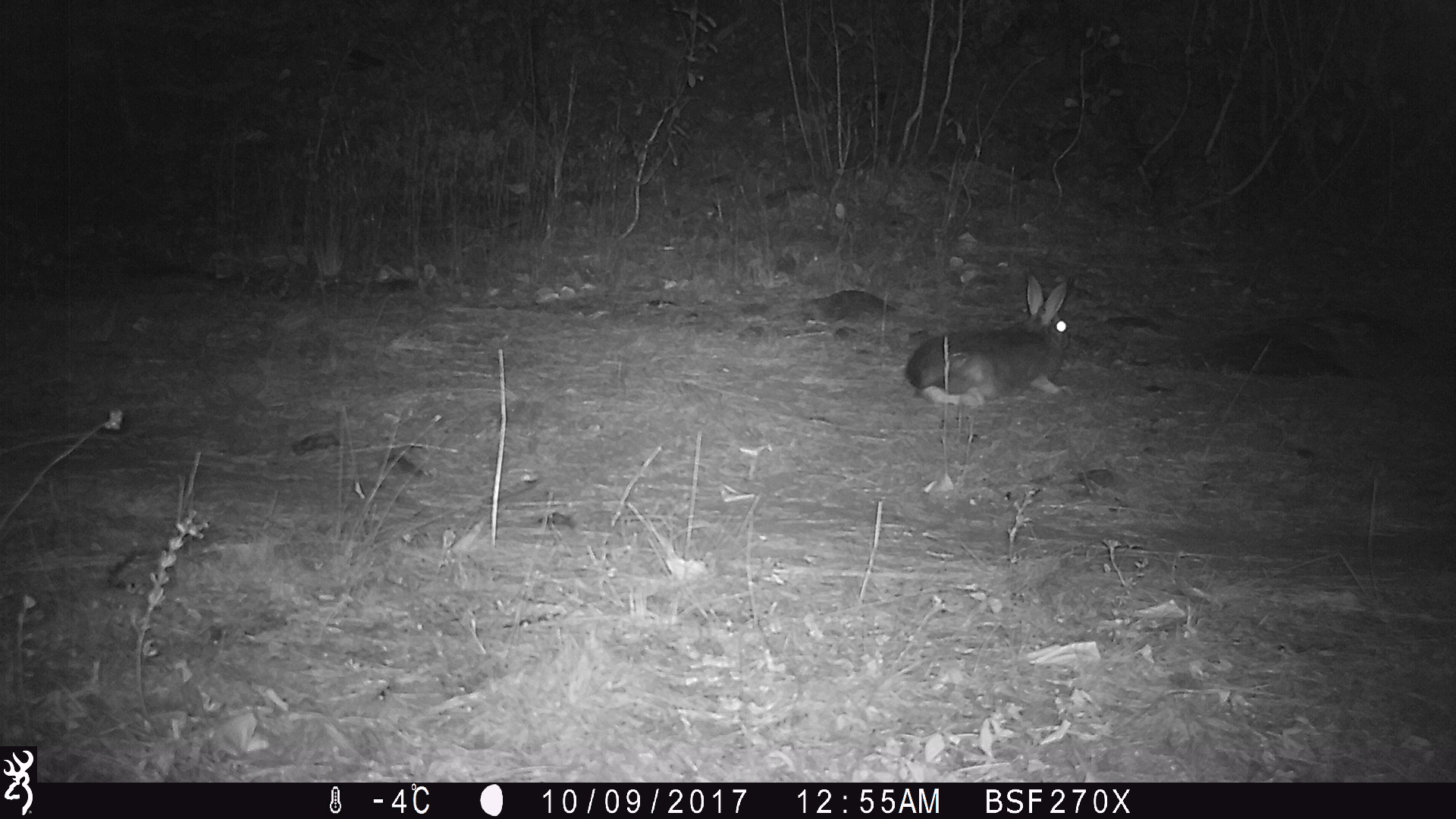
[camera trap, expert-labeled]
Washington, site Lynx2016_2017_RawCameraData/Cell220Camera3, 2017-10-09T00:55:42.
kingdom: Animalia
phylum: Chordata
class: Mammalia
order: Lagomorpha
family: Leporidae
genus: Lepus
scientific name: Lepus americanus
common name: snowshoe hare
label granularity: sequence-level